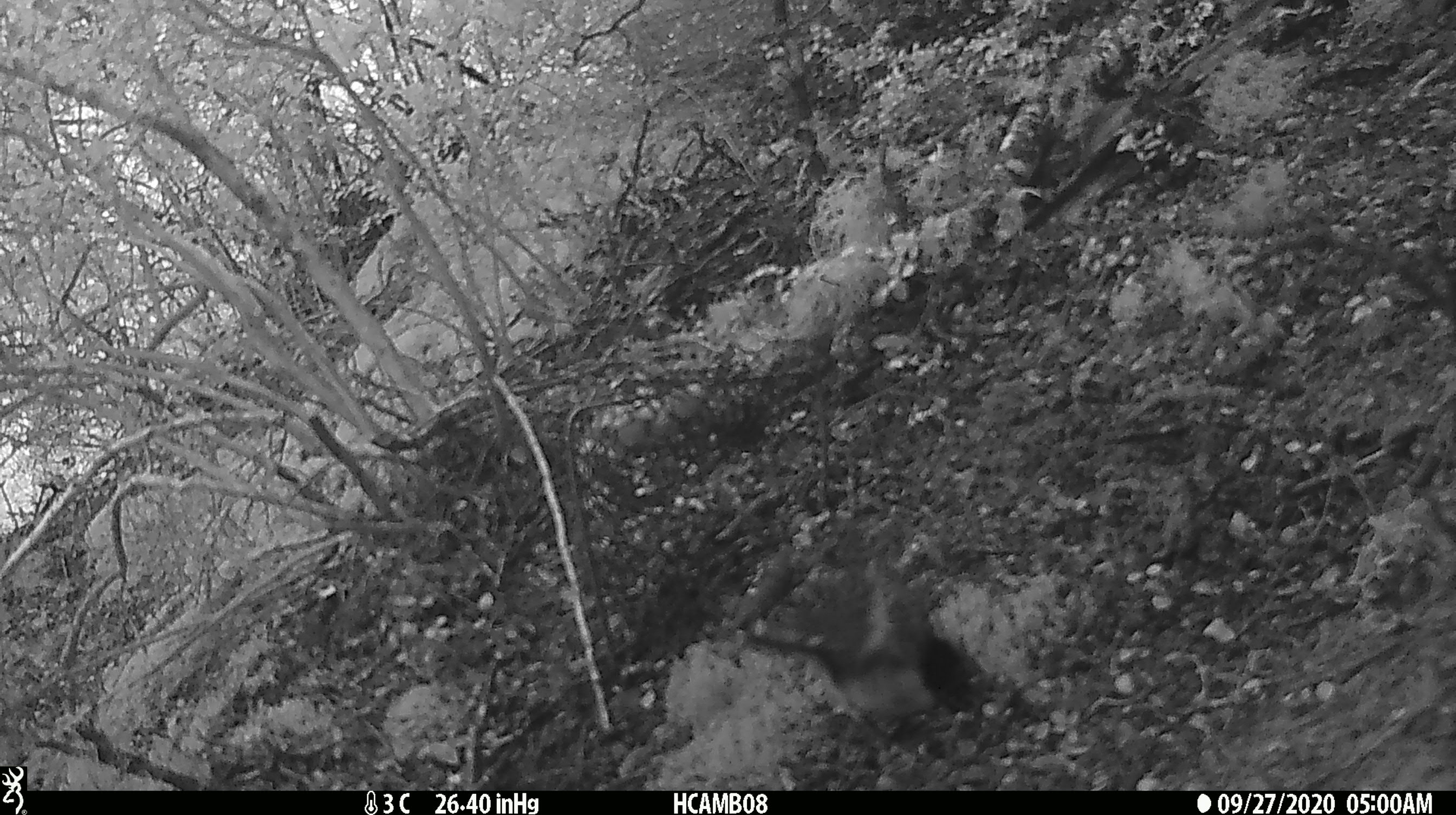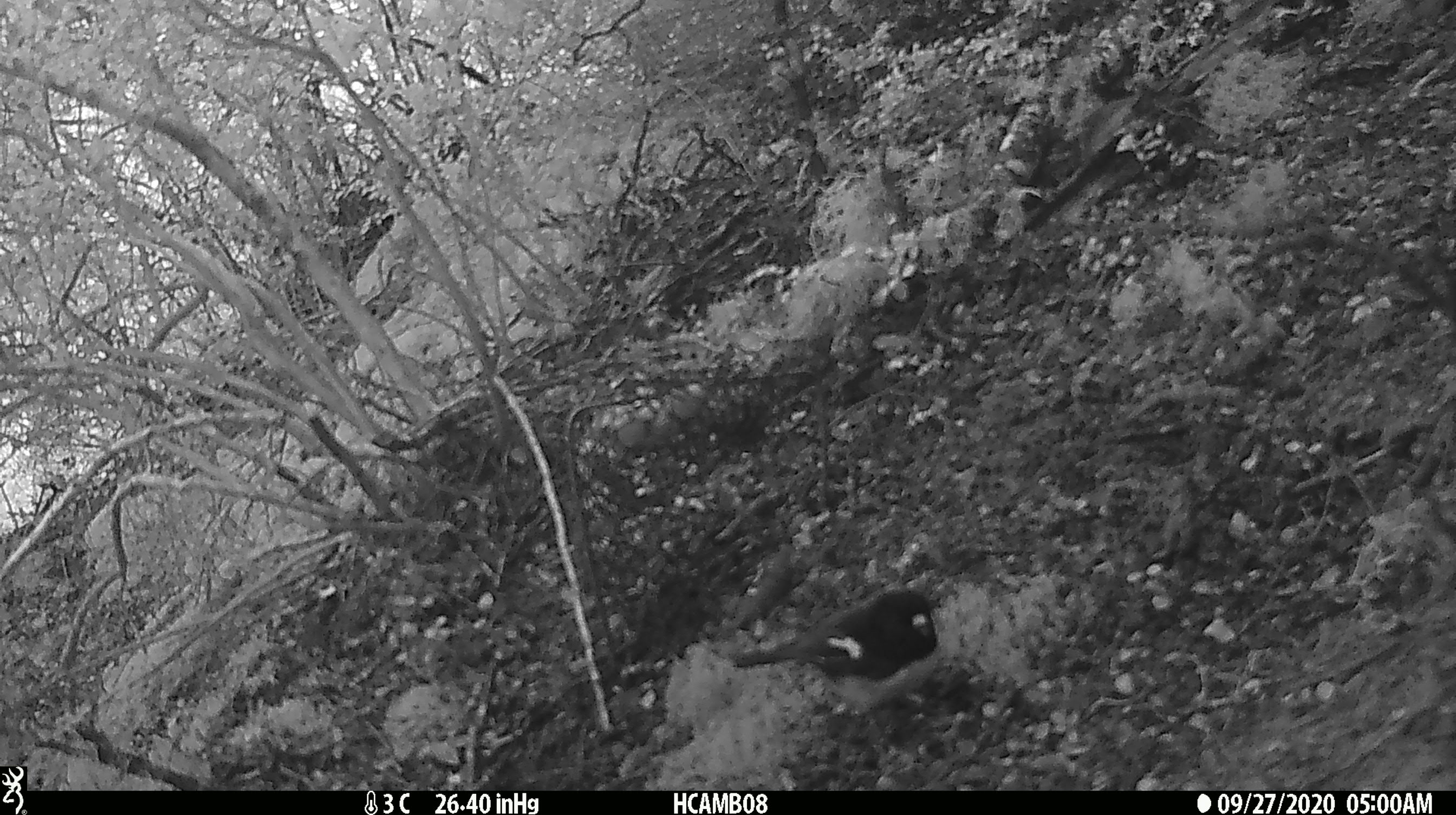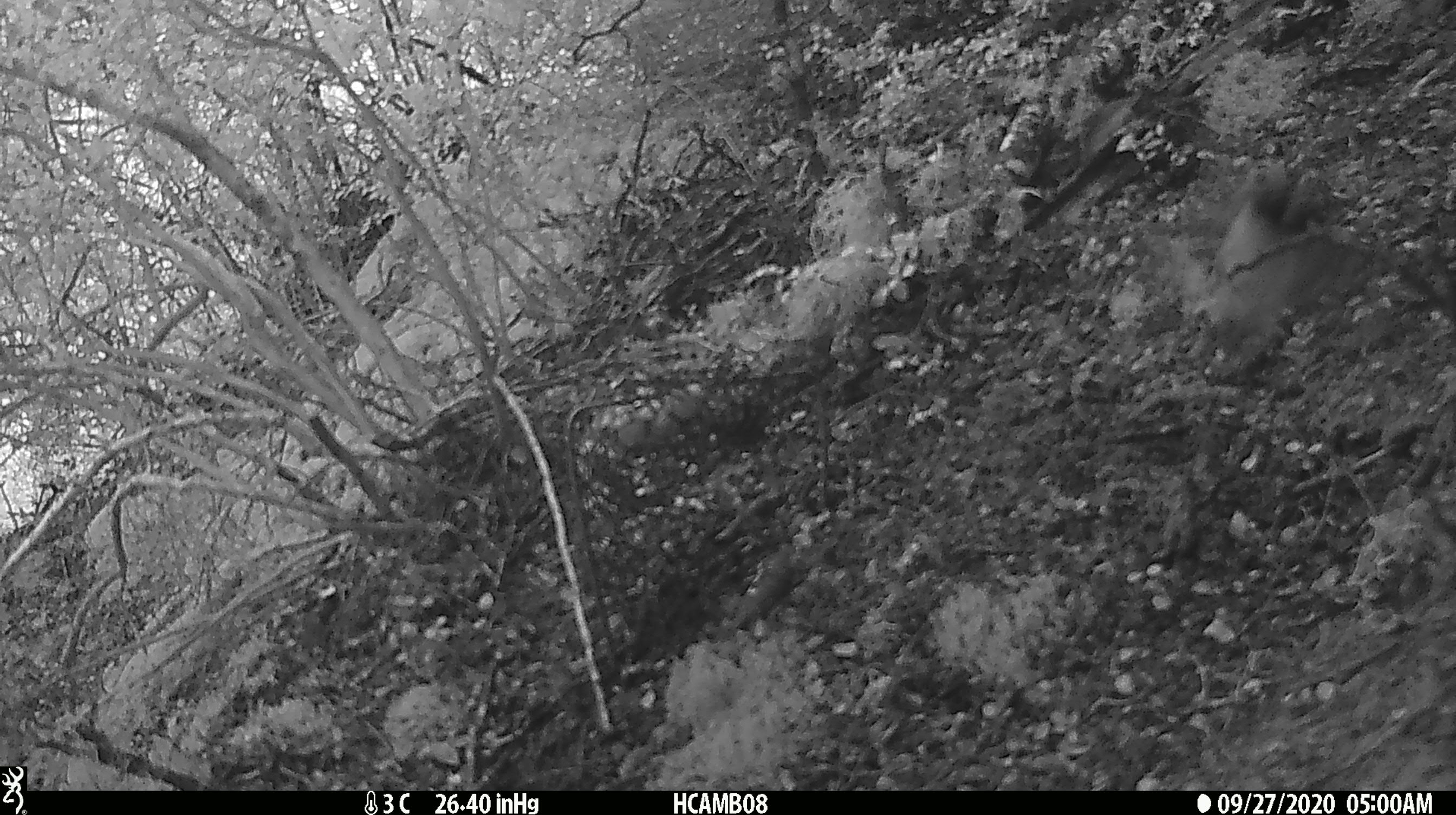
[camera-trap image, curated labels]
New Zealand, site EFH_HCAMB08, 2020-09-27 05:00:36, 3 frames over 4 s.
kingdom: Animalia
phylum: Chordata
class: Aves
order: Passeriformes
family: Petroicidae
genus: Petroica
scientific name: Petroica macrocephala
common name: tomtit